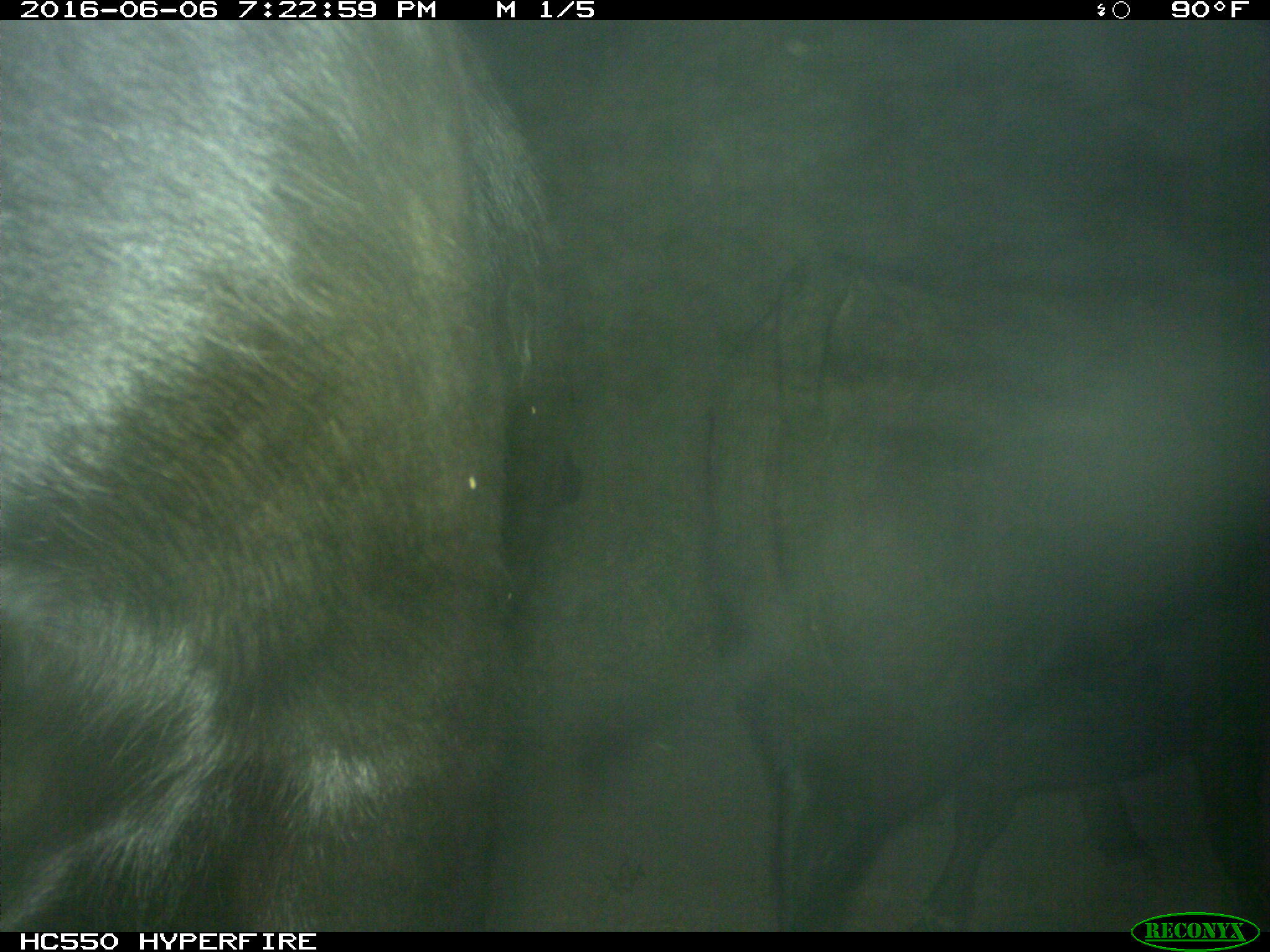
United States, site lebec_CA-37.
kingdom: Animalia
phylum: Chordata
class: Mammalia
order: Artiodactyla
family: Bovidae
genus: Bos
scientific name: Bos taurus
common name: domestic cow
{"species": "Bos taurus (domestic cow)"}